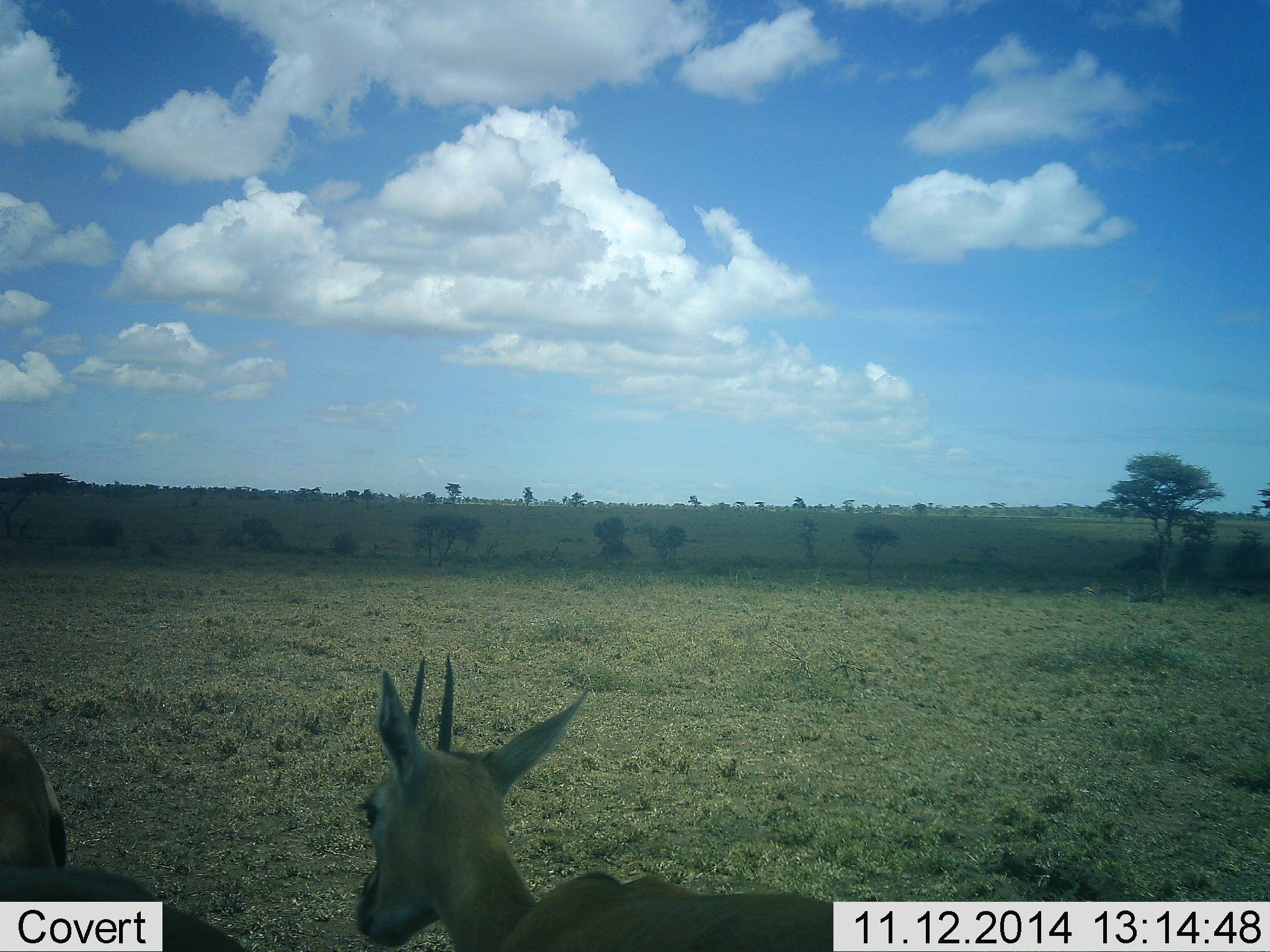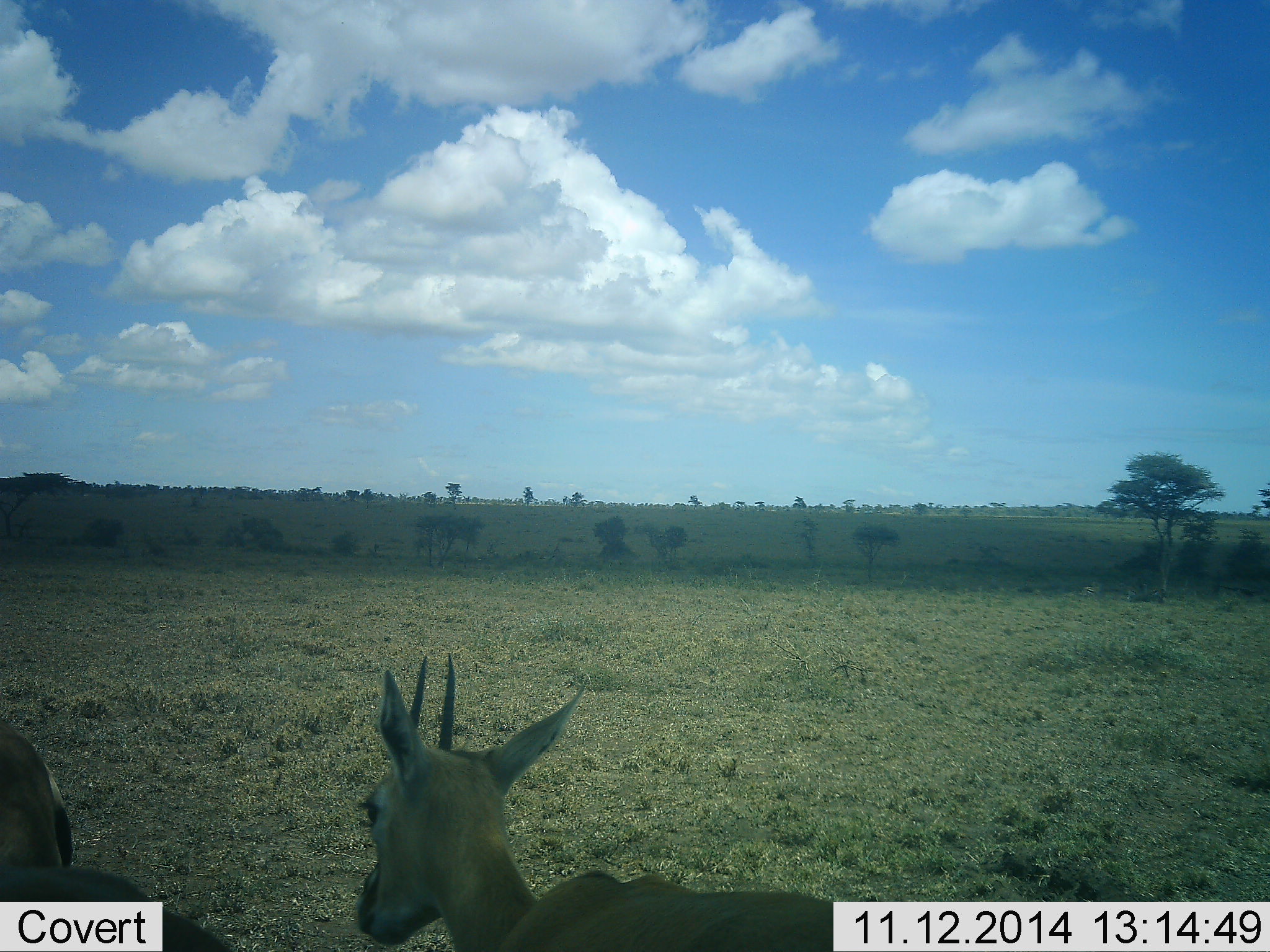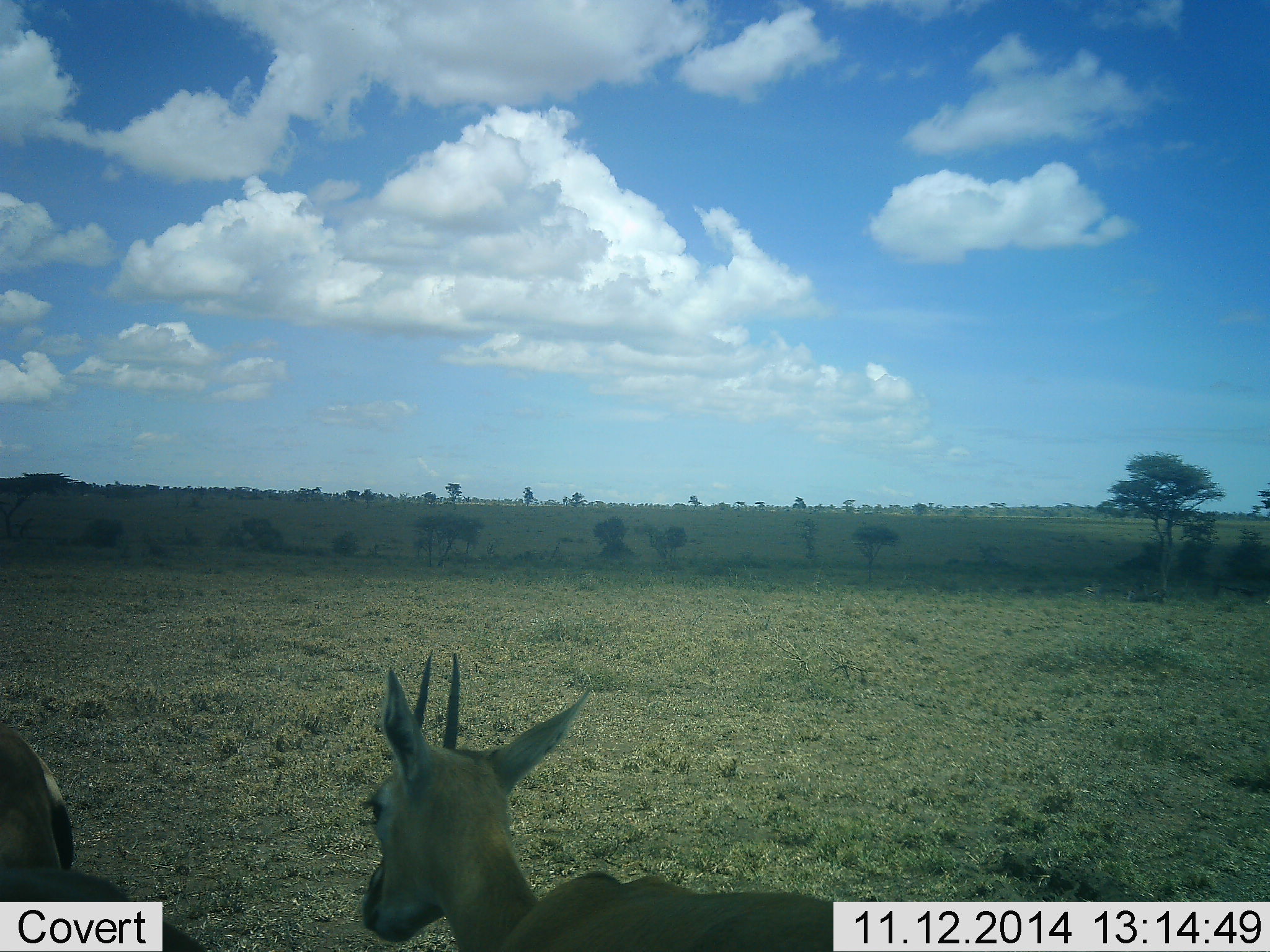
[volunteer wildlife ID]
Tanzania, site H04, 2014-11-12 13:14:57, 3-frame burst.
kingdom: Animalia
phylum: Chordata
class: Mammalia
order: Artiodactyla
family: Bovidae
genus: Eudorcas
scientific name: Eudorcas thomsonii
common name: thomson's gazelle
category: gazellethomsons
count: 2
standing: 70%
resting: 30%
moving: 0%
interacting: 0%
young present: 0%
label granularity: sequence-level